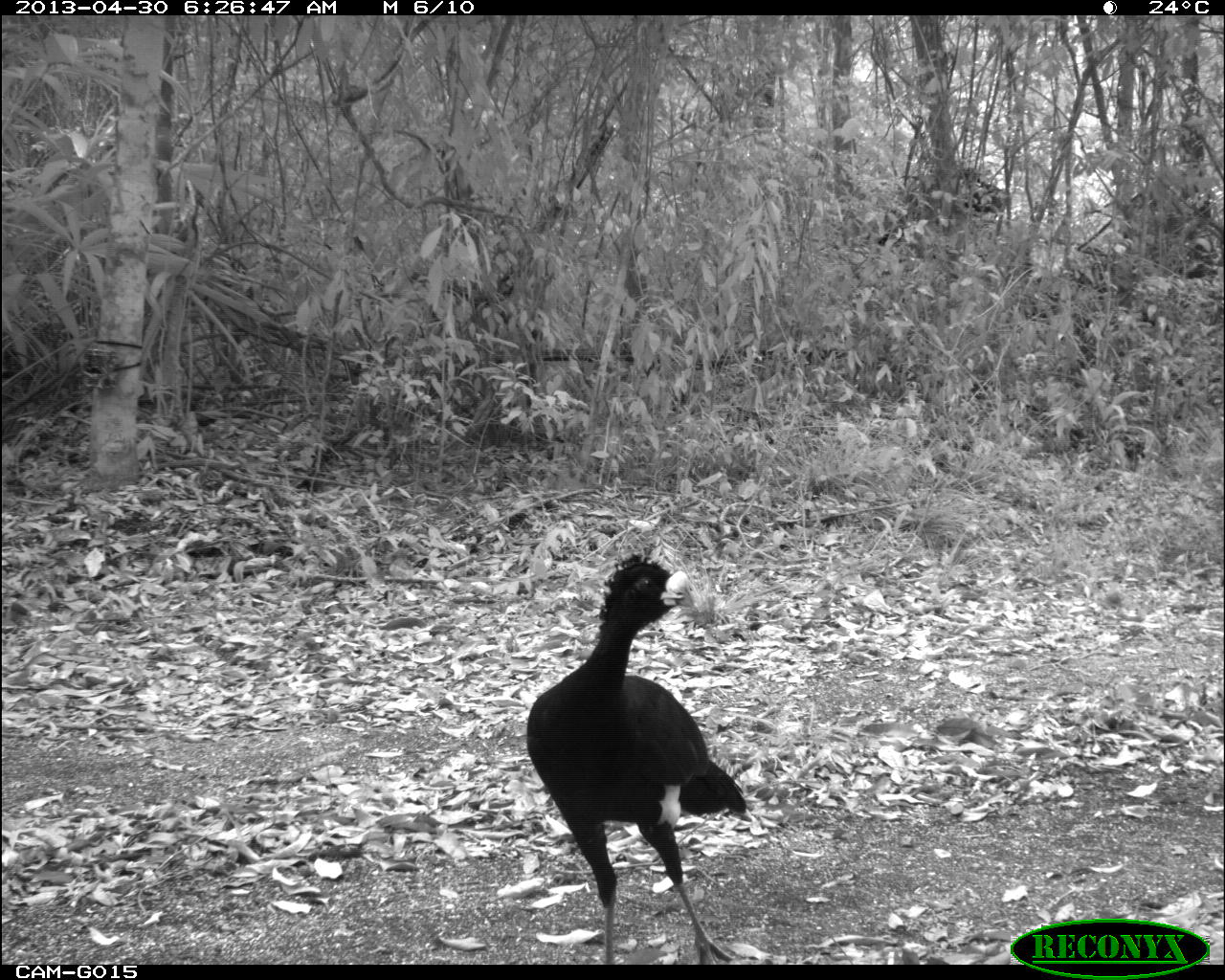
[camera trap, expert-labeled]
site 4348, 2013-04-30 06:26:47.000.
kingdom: Animalia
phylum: Chordata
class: Aves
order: Galliformes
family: Cracidae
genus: Crax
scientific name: Crax rubra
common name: great curassow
Crax rubra (great curassow), count 1, sex male.